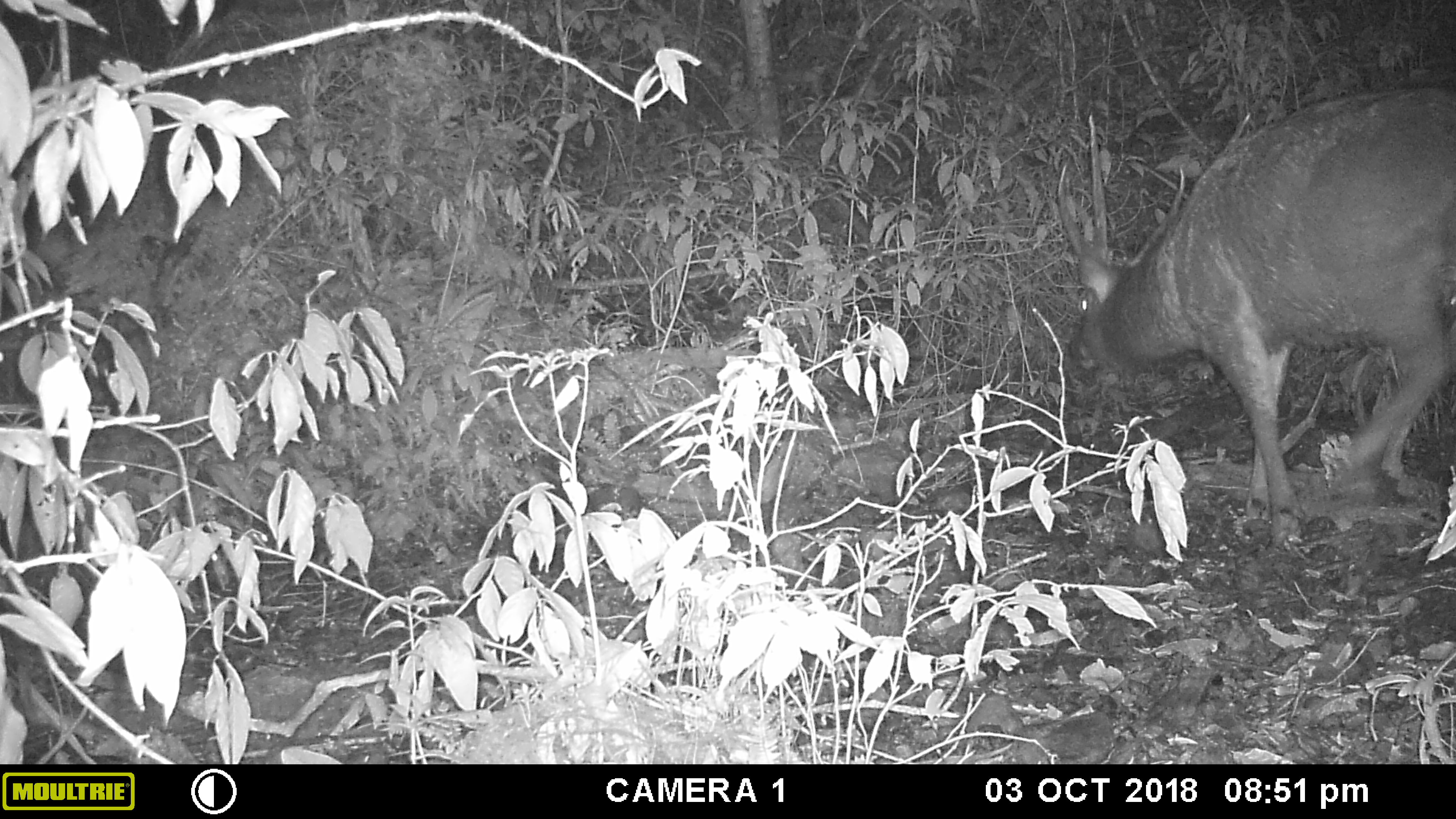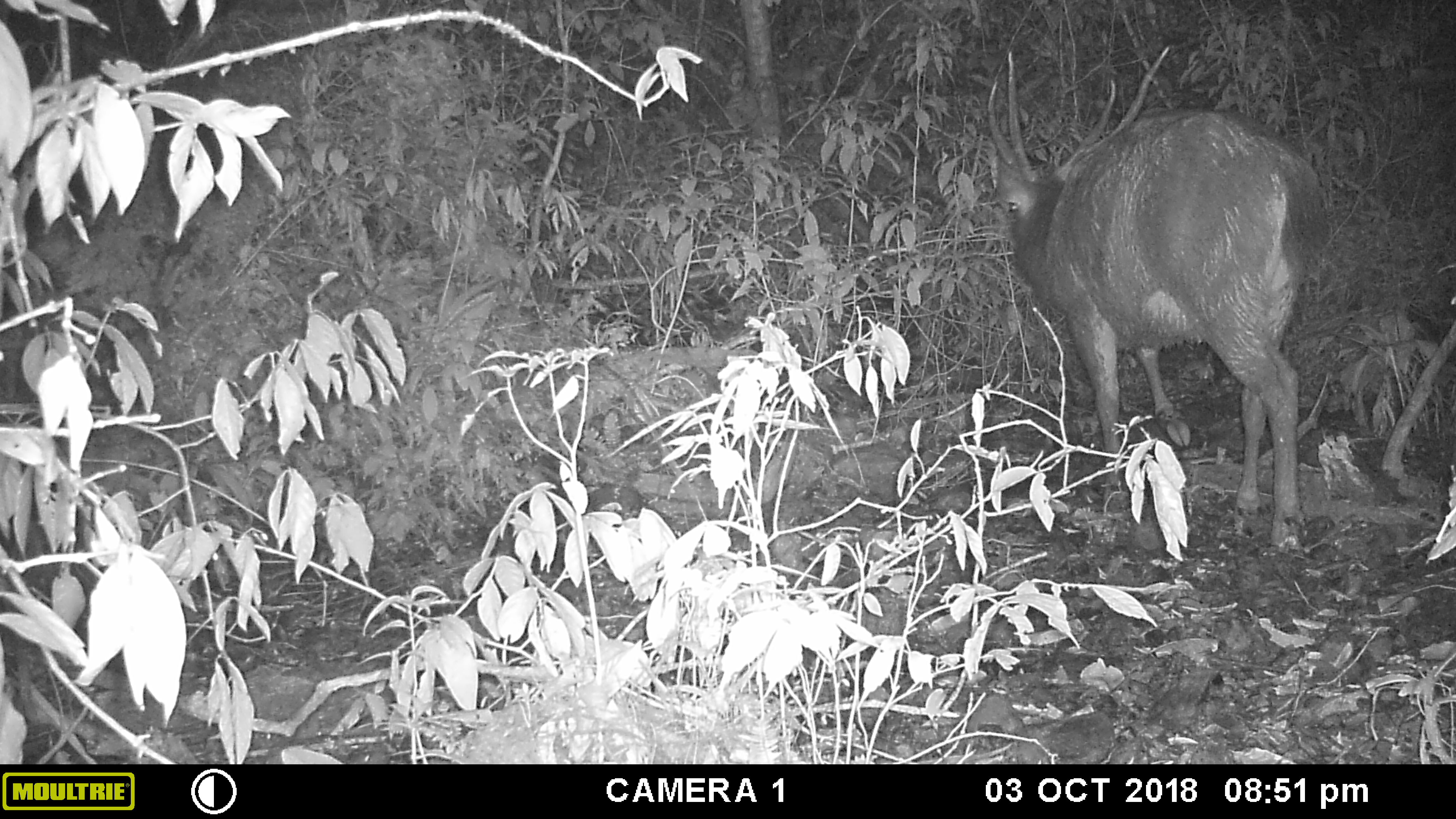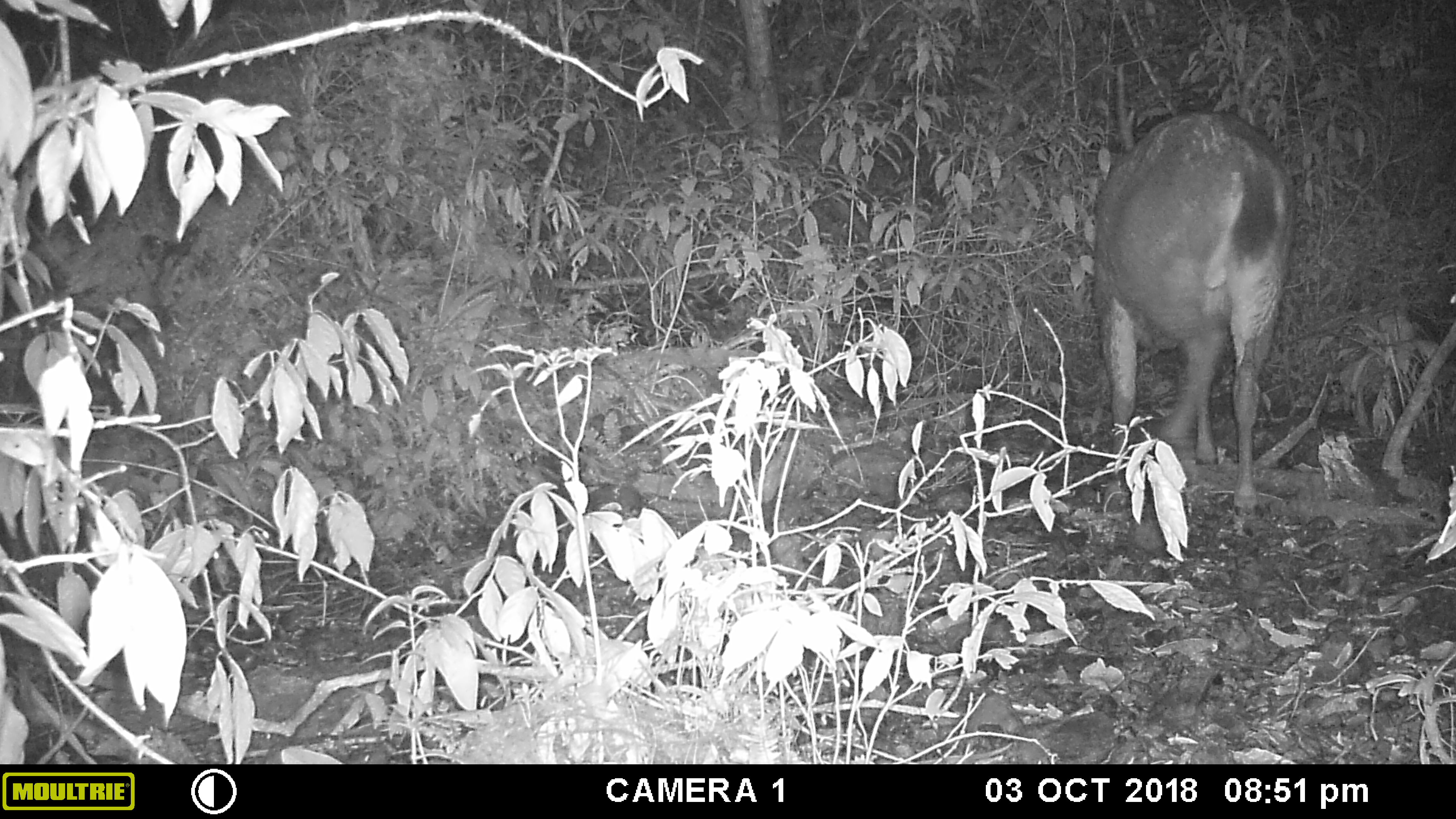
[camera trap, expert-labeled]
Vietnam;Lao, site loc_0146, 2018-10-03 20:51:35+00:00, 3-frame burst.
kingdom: Animalia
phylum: Chordata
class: Mammalia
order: Artiodactyla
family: Cervidae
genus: Rusa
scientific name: Rusa unicolor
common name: sambar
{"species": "sambar (Rusa unicolor)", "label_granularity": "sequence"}